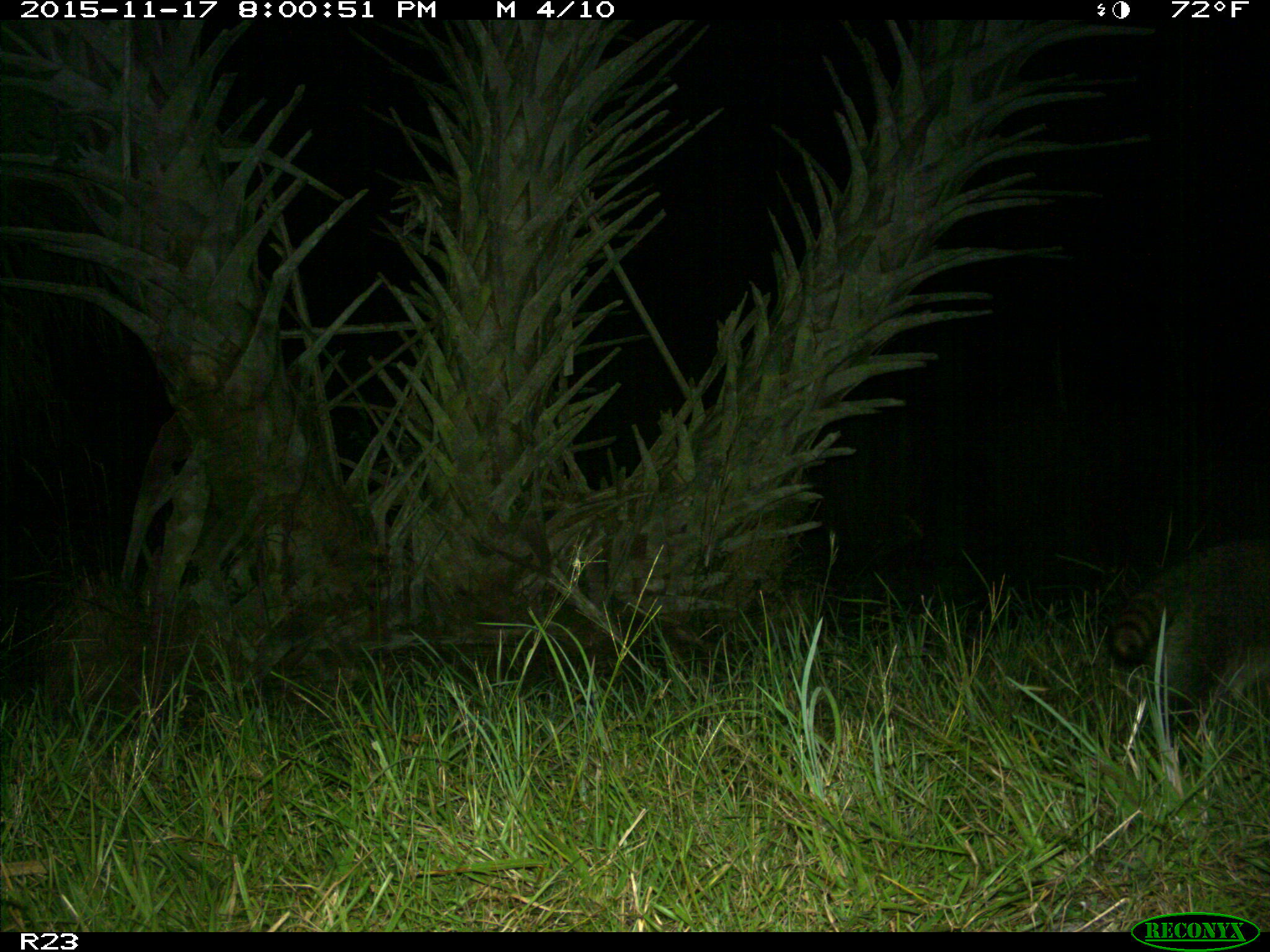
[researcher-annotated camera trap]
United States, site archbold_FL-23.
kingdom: Animalia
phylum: Chordata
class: Mammalia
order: Carnivora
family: Procyonidae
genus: Procyon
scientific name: Procyon lotor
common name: common raccoon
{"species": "Procyon lotor (common raccoon)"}